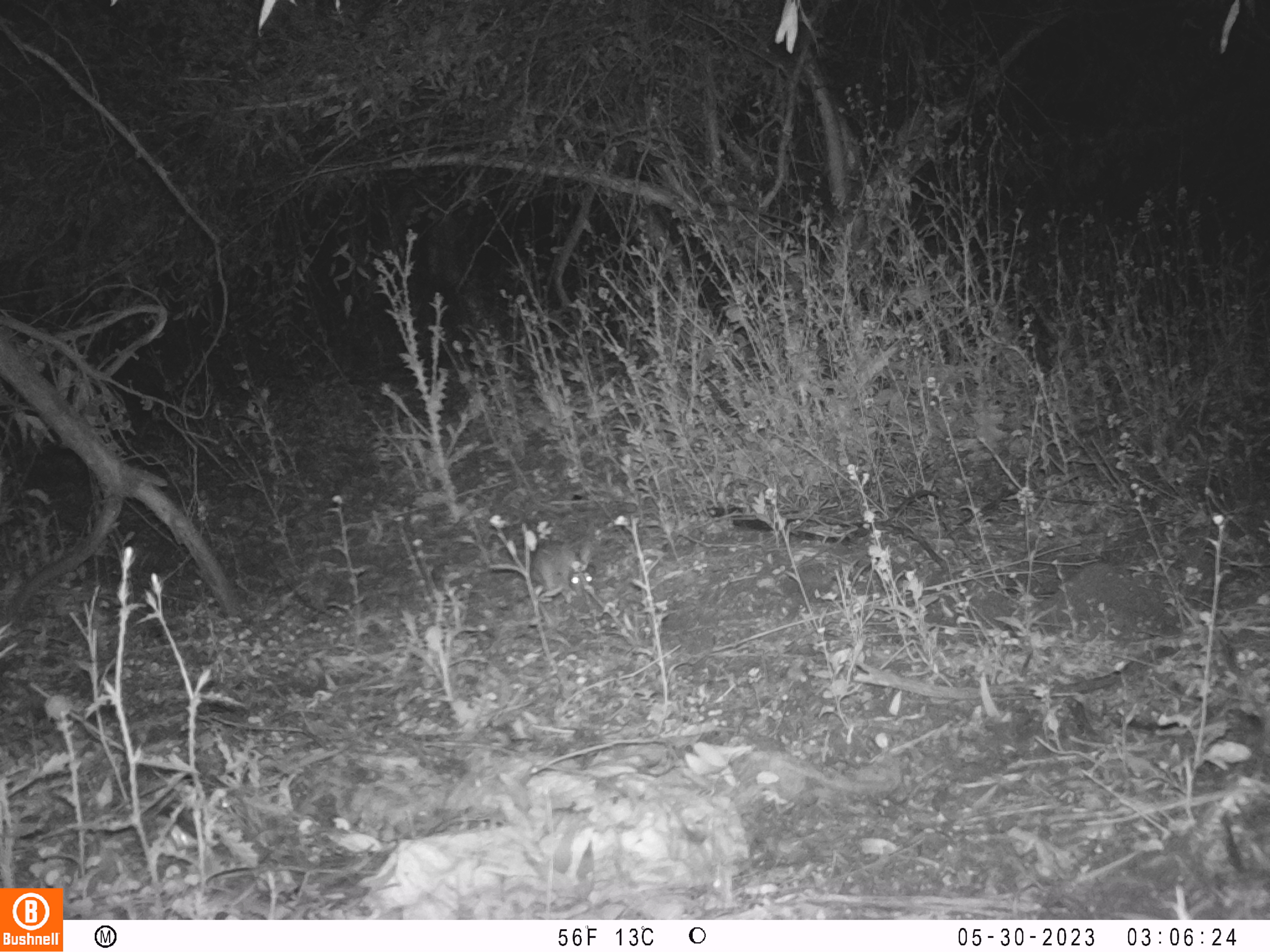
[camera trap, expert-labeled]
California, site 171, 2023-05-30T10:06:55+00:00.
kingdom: Animalia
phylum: Chordata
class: Mammalia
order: Lagomorpha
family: Leporidae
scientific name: Leporidae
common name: rabbit